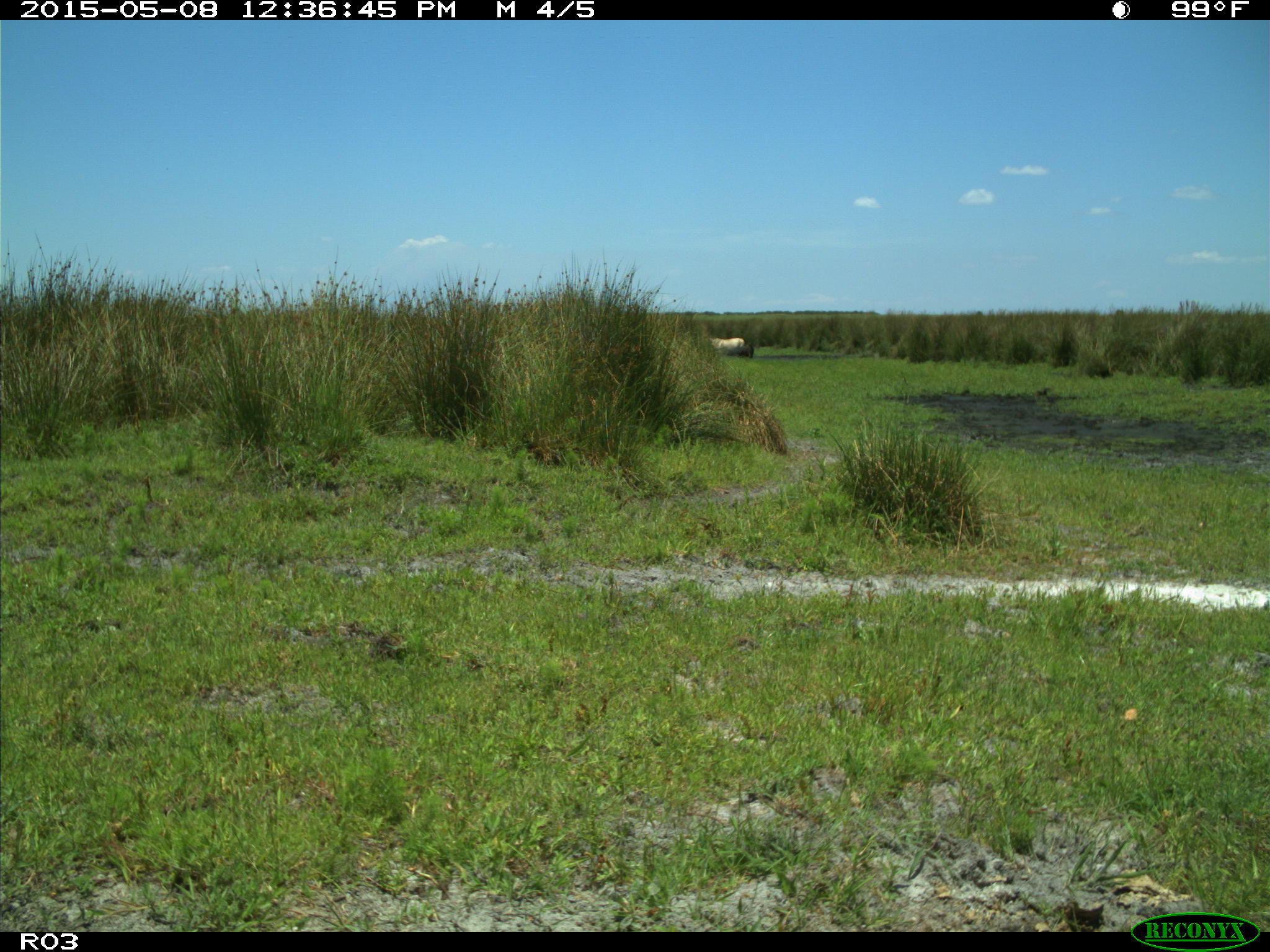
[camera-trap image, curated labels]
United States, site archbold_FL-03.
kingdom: Animalia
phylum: Chordata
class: Mammalia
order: Artiodactyla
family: Bovidae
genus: Bos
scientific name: Bos taurus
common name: domestic cow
Bos taurus (domestic cow).